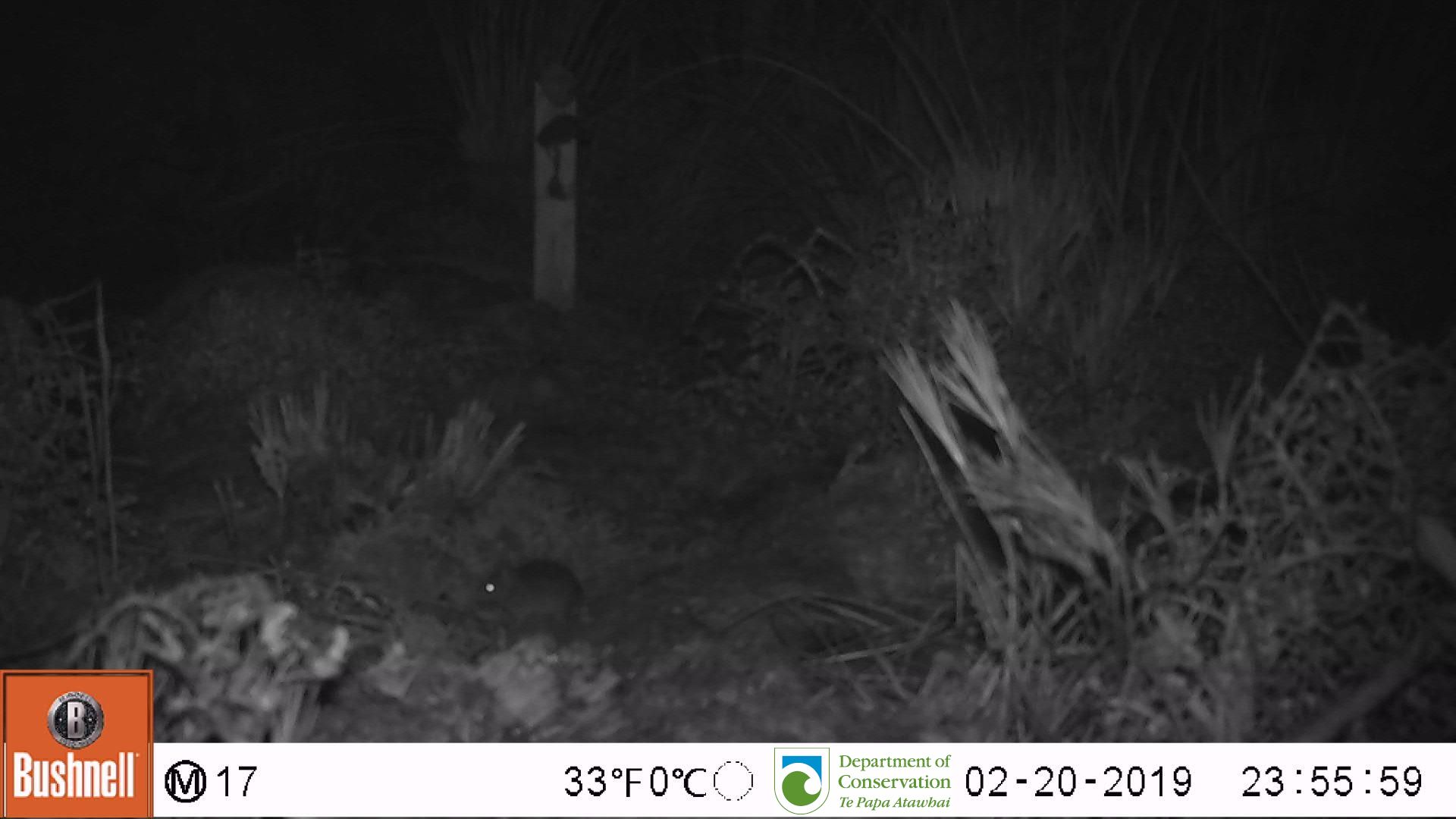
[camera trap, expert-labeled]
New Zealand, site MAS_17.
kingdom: Animalia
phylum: Chordata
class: Mammalia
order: Rodentia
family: Muridae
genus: Mus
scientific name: Mus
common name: mouse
Mouse (Mus).